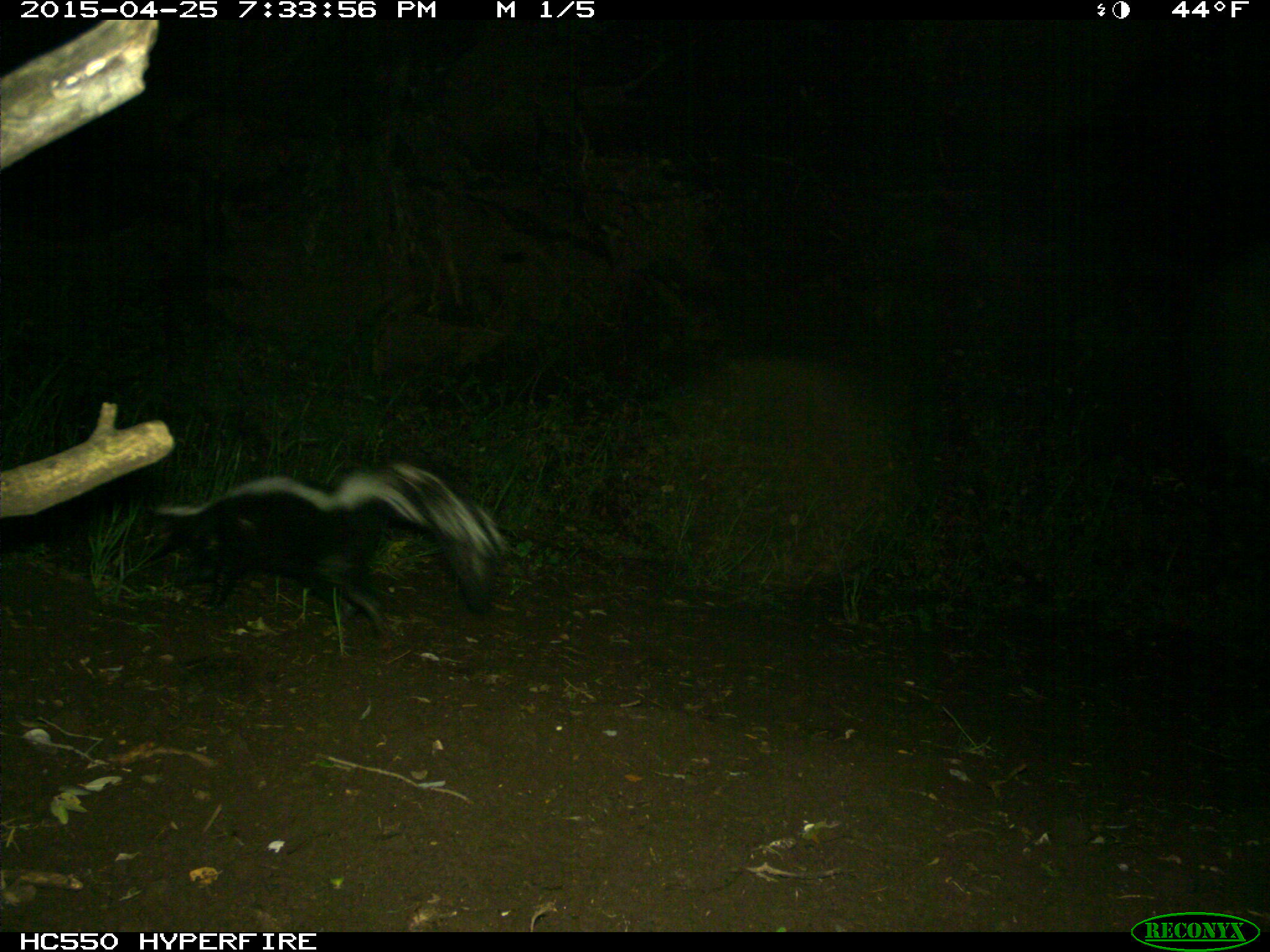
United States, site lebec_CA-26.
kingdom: Animalia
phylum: Chordata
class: Mammalia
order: Carnivora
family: Mephitidae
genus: Mephitis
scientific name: Mephitis mephitis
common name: striped skunk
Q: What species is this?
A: Mephitis mephitis (striped skunk).